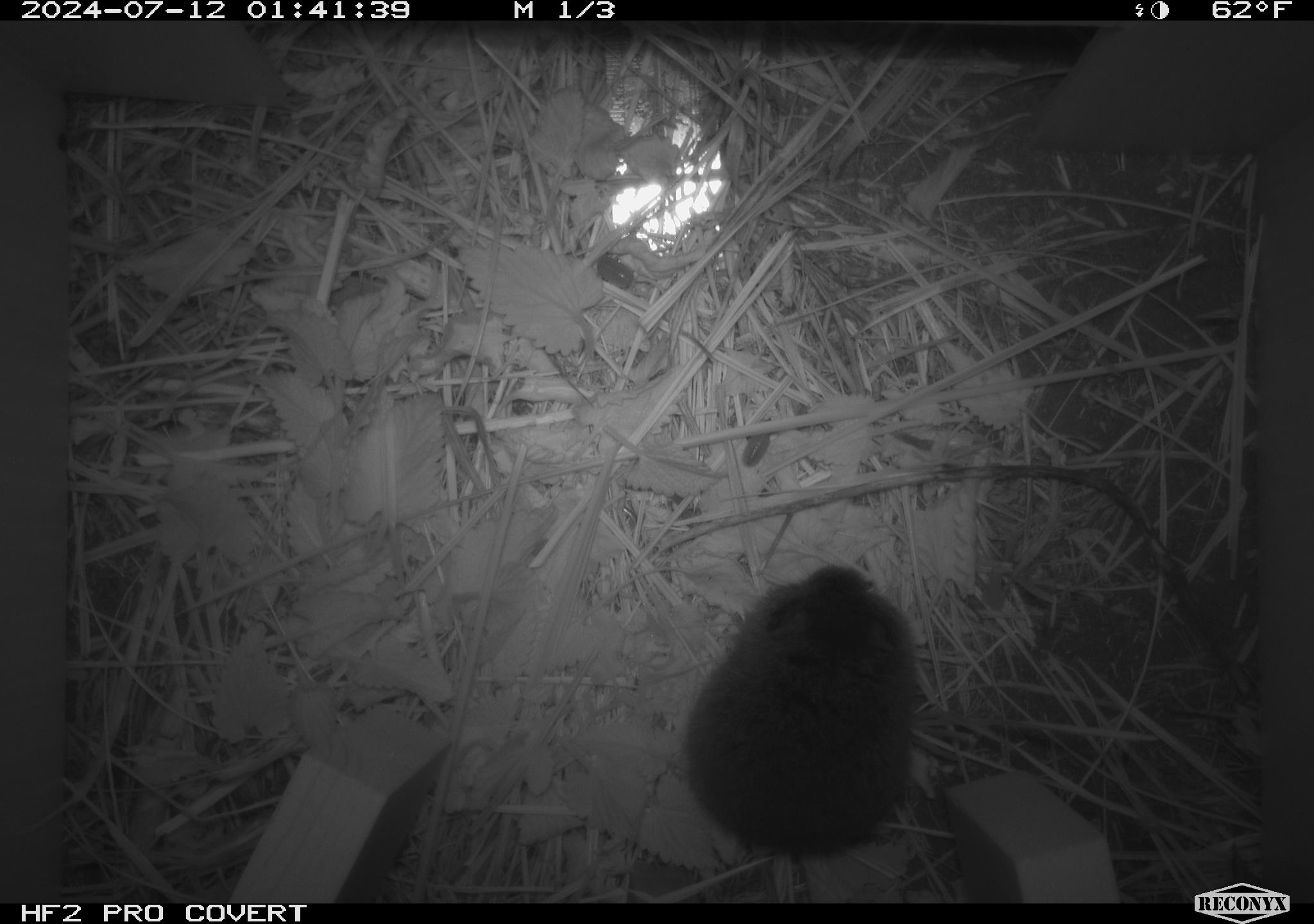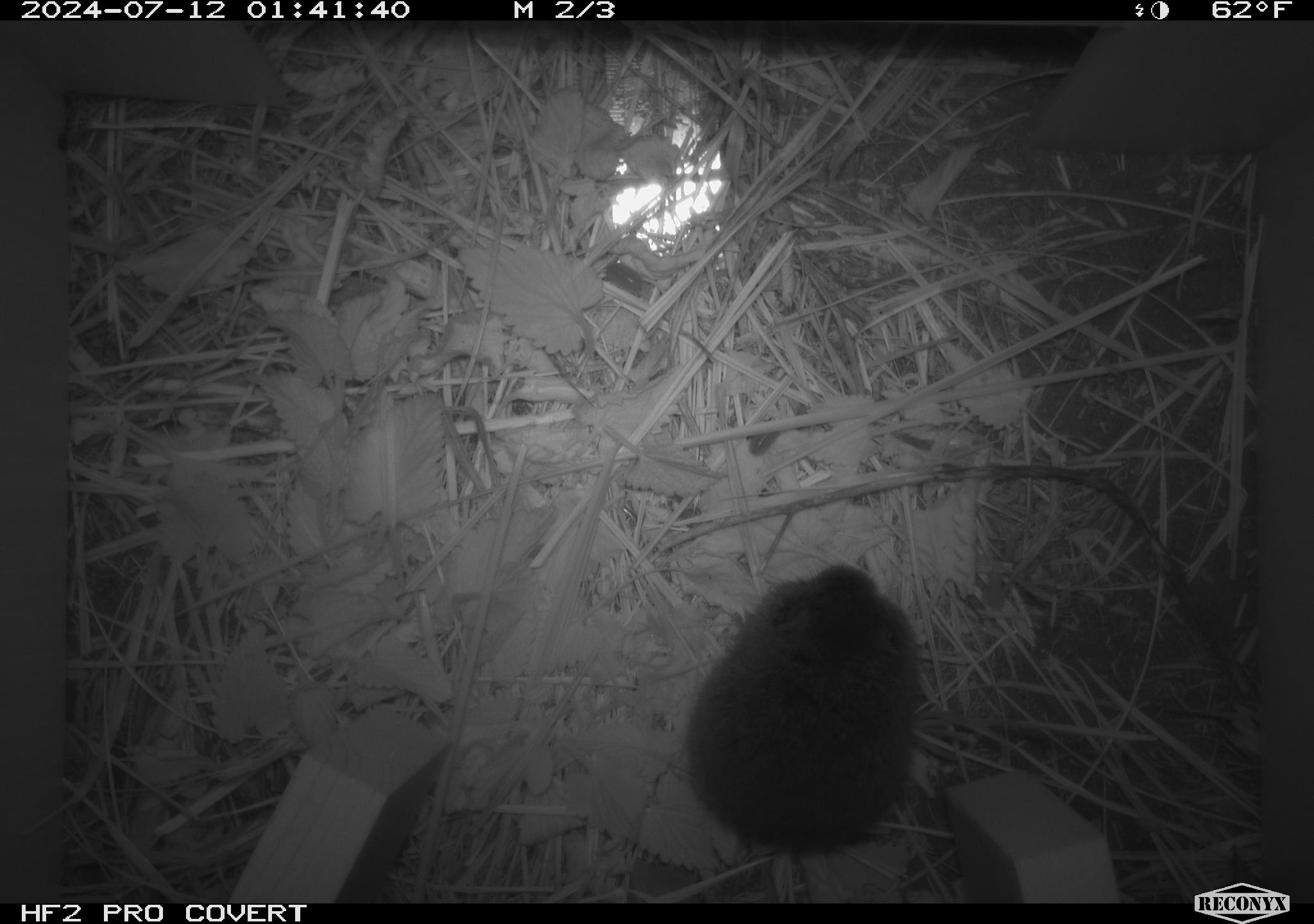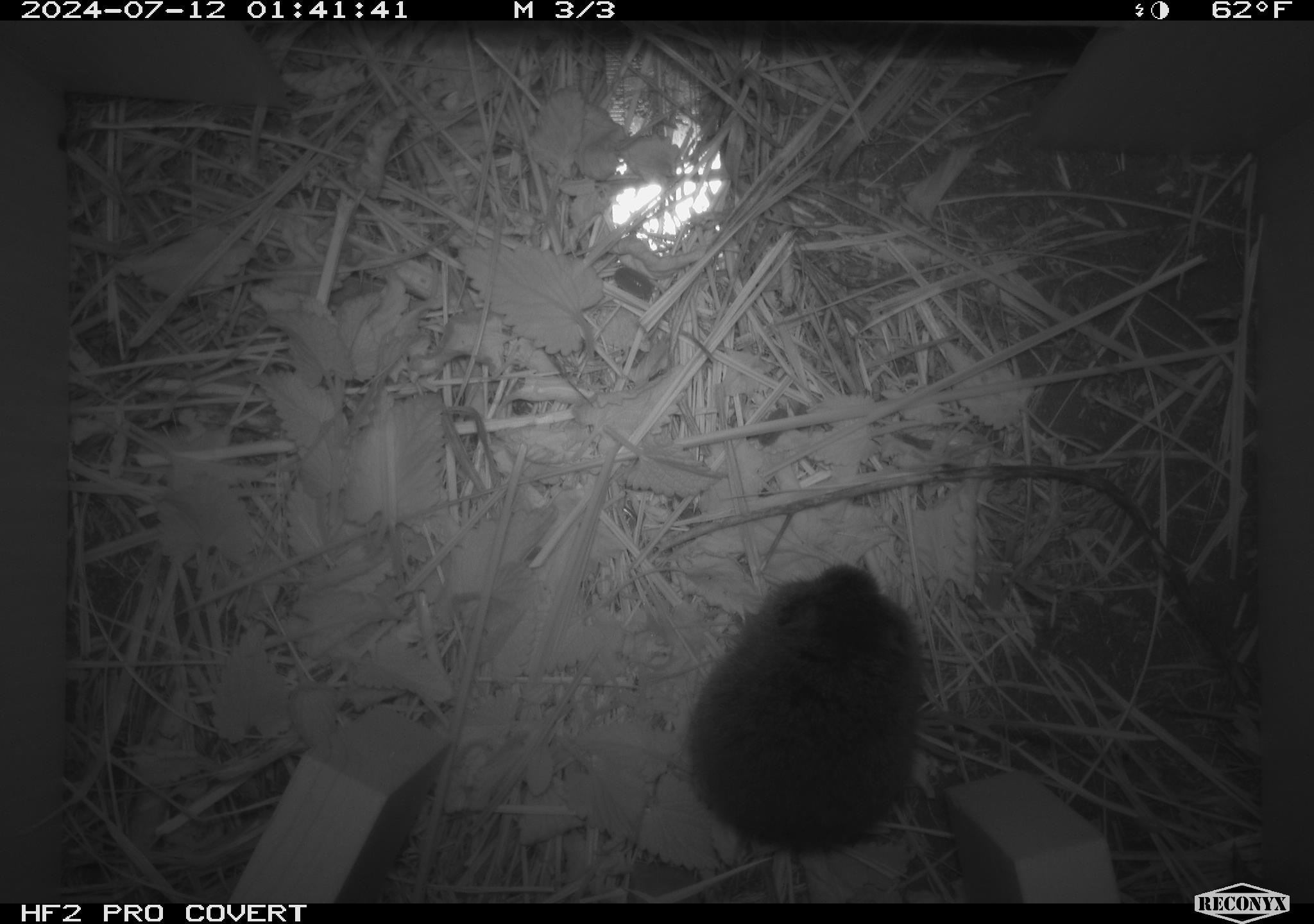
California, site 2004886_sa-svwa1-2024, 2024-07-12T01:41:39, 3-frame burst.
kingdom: Animalia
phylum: Chordata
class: Mammalia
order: Rodentia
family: Cricetidae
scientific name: Arvicolinae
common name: voles, lemmings, and muskrats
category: arvicolinae subfamily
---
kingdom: Animalia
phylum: Arthropoda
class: Malacostraca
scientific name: Malacostraca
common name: amphipods, crabs, isopods, krill, lobsters and shrimps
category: malacostracan